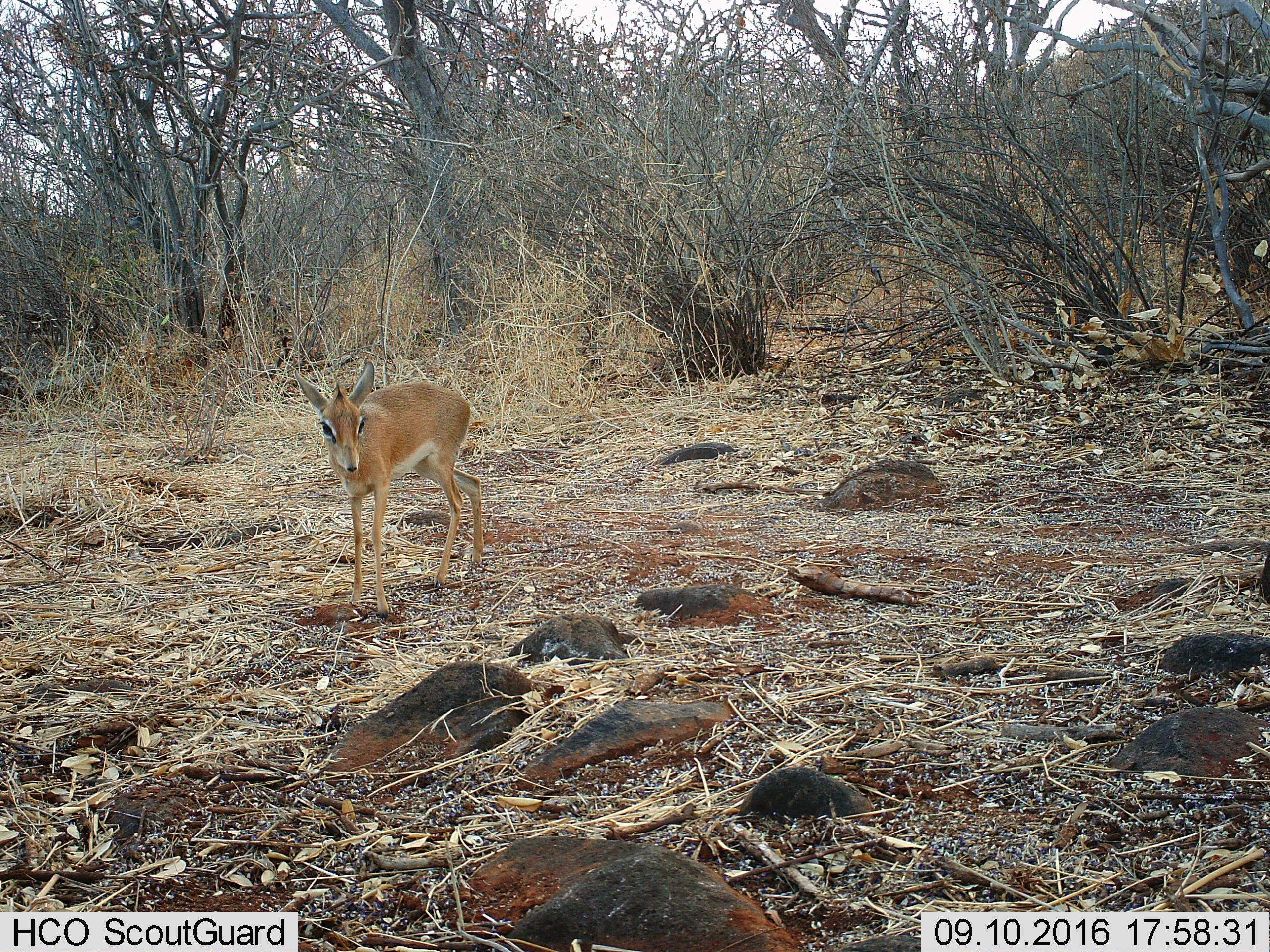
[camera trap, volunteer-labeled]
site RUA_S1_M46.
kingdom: Animalia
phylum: Chordata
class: Mammalia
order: Artiodactyla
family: Bovidae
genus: Madoqua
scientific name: Madoqua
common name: dik-dik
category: dikdik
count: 1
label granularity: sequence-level